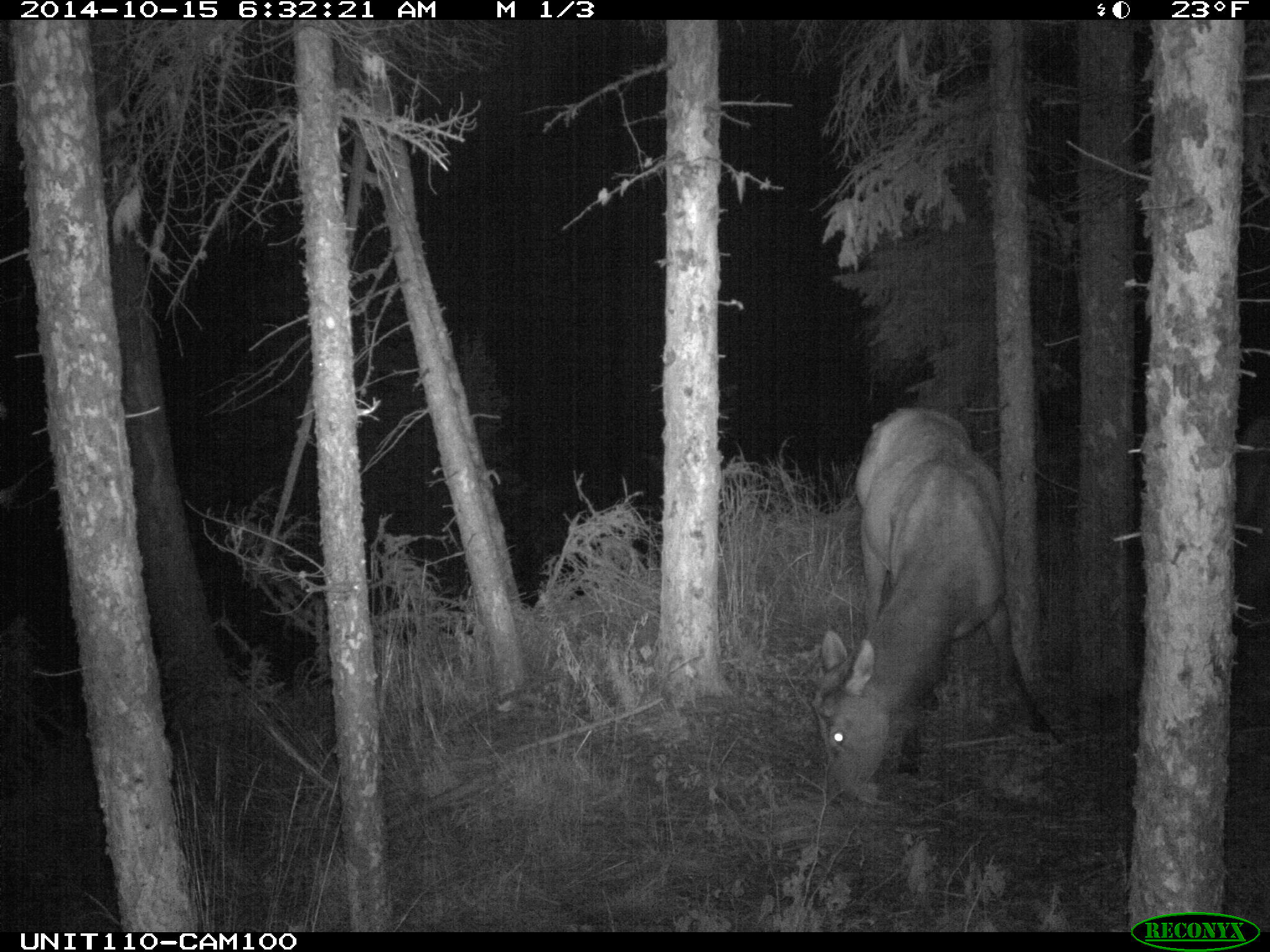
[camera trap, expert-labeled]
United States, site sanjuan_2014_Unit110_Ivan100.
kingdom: Animalia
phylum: Chordata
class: Mammalia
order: Artiodactyla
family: Cervidae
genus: Cervus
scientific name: Cervus elaphus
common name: red deer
Cervus elaphus (red deer).